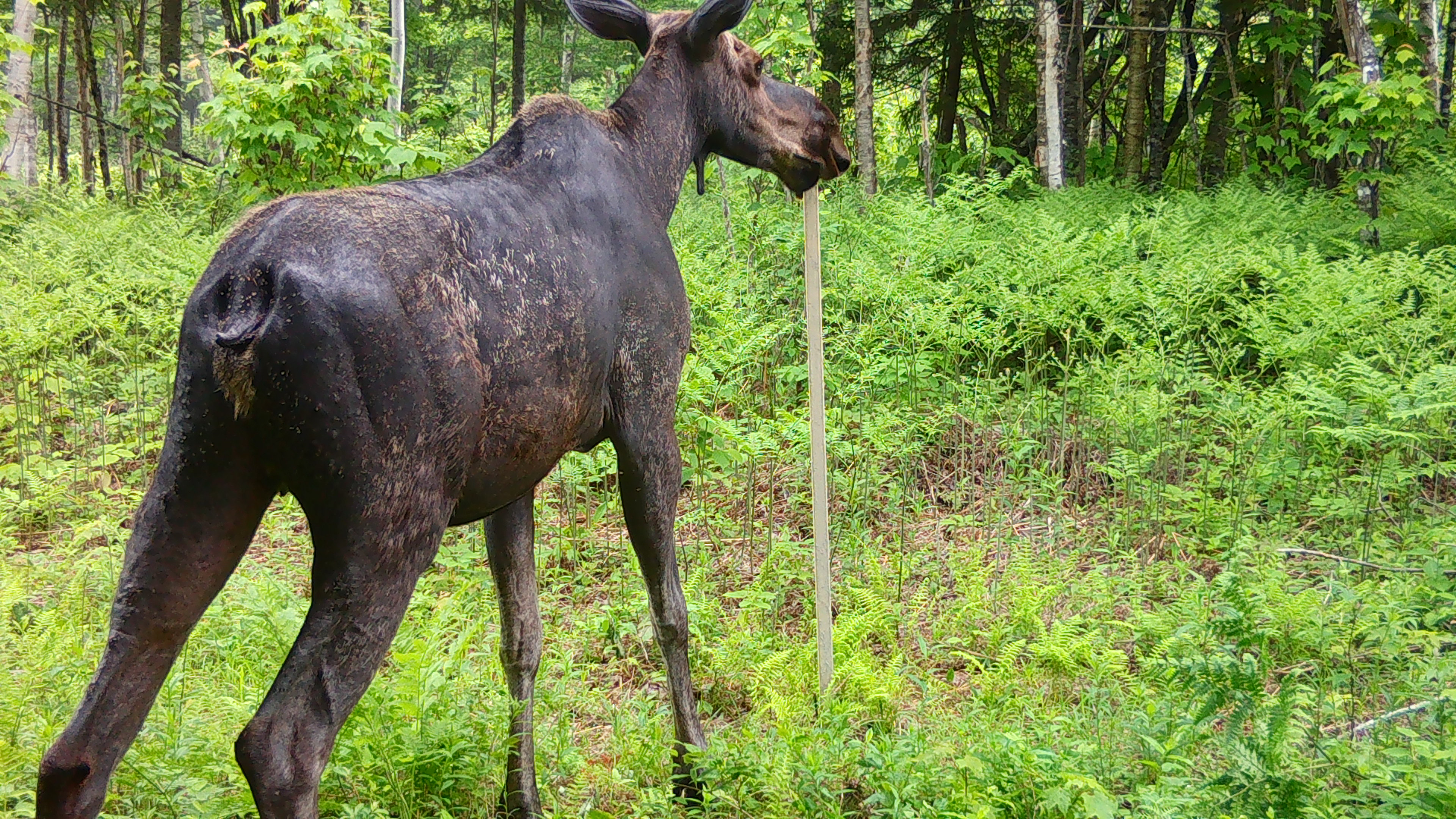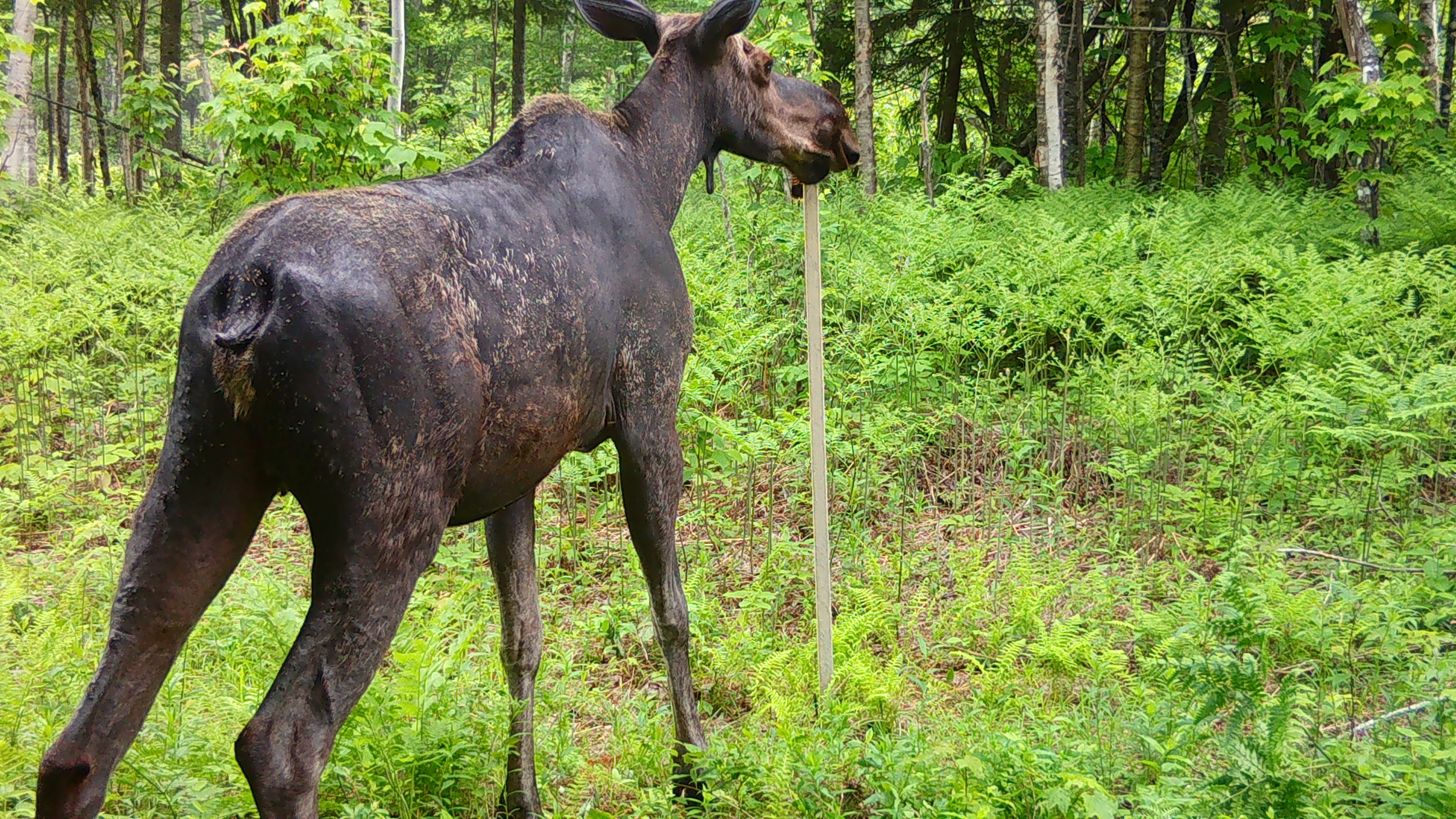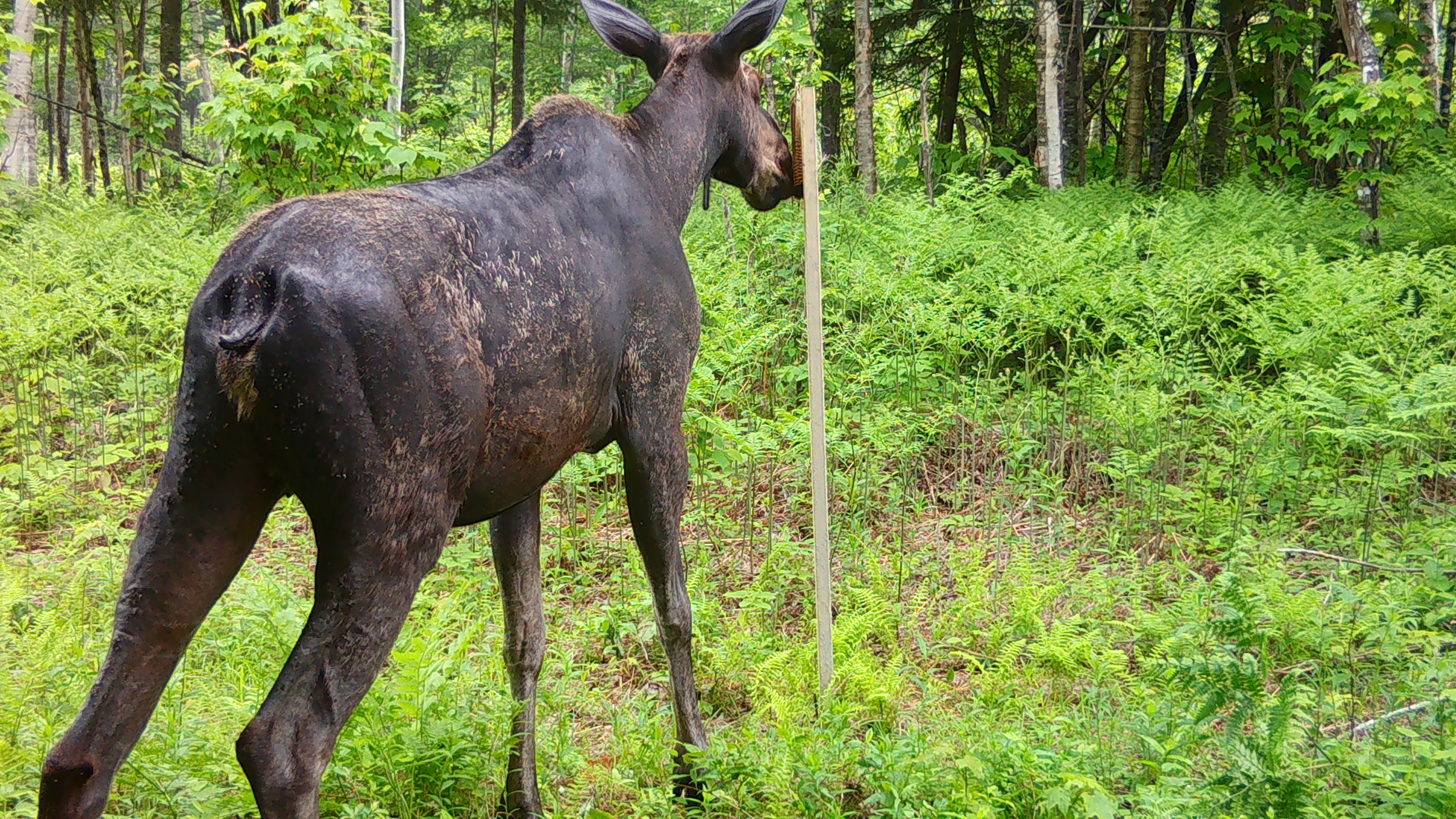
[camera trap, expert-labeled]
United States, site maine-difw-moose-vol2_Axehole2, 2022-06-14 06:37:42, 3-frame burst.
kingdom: Animalia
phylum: Chordata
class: Mammalia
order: Artiodactyla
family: Cervidae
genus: Alces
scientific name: Alces alces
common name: moose